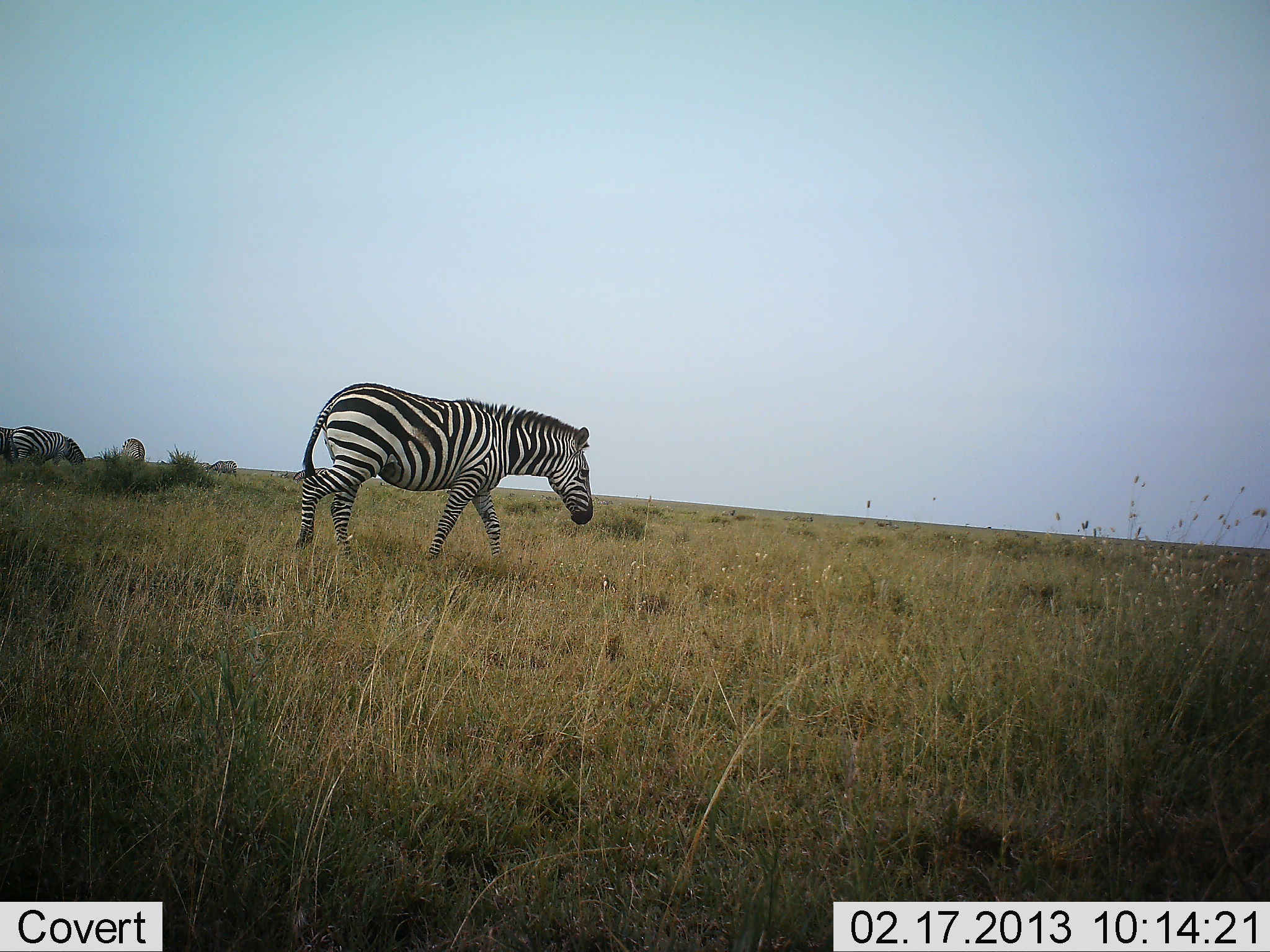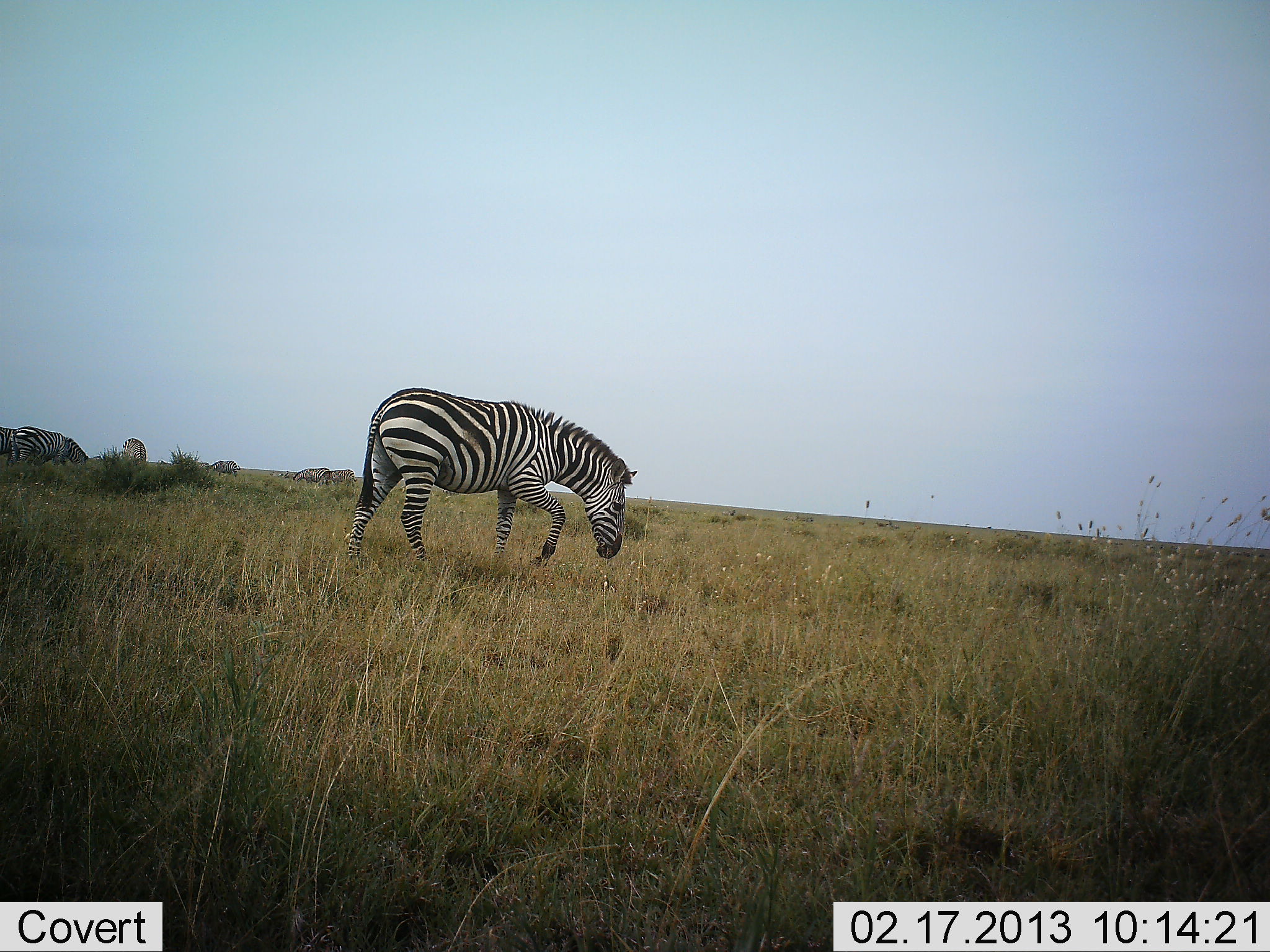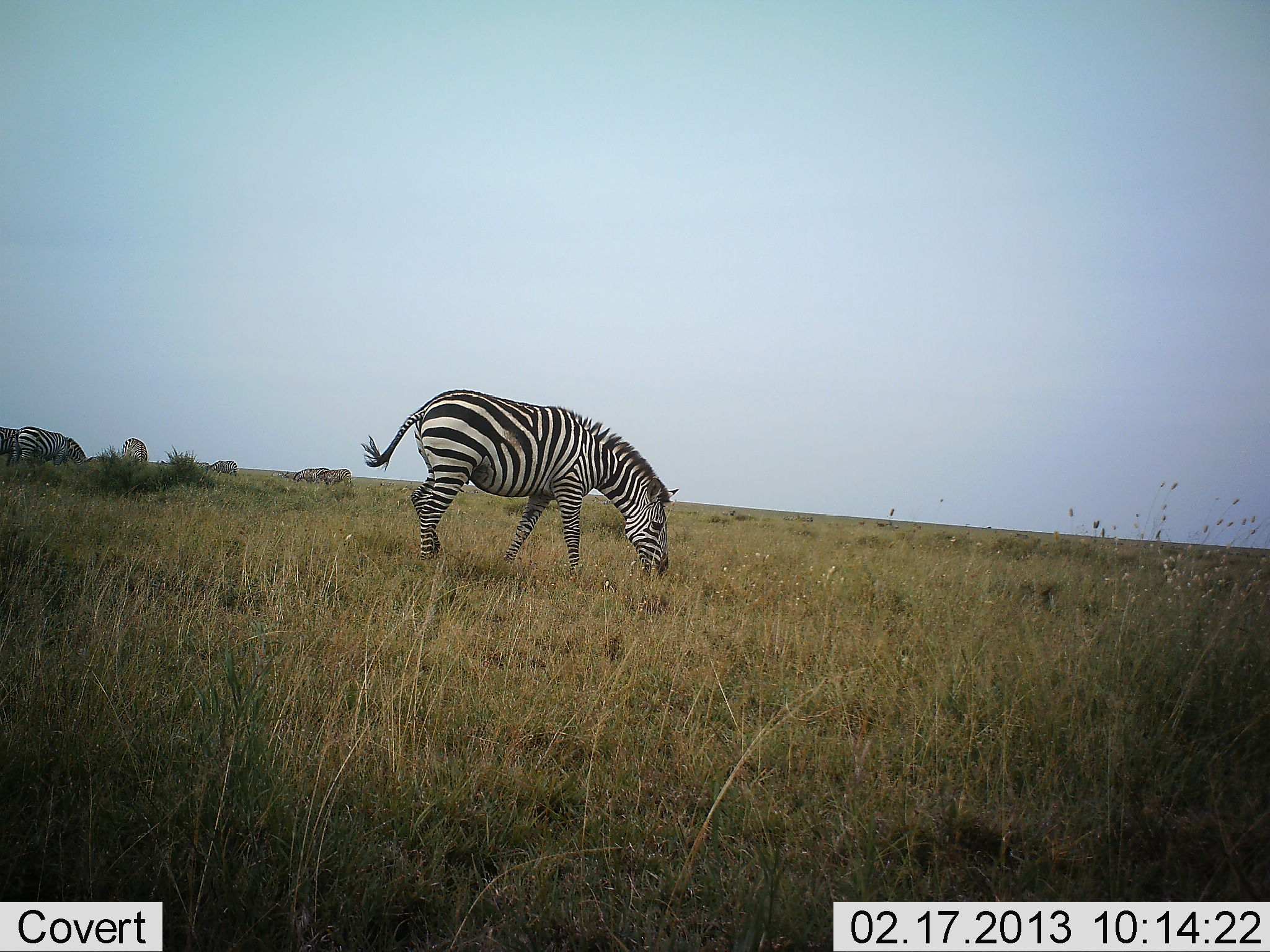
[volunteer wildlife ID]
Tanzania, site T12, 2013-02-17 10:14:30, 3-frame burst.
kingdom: Animalia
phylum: Chordata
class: Mammalia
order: Perissodactyla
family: Equidae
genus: Equus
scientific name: Equus quagga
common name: plains zebra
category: zebra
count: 7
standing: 37%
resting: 0%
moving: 63%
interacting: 0%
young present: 0%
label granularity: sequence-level